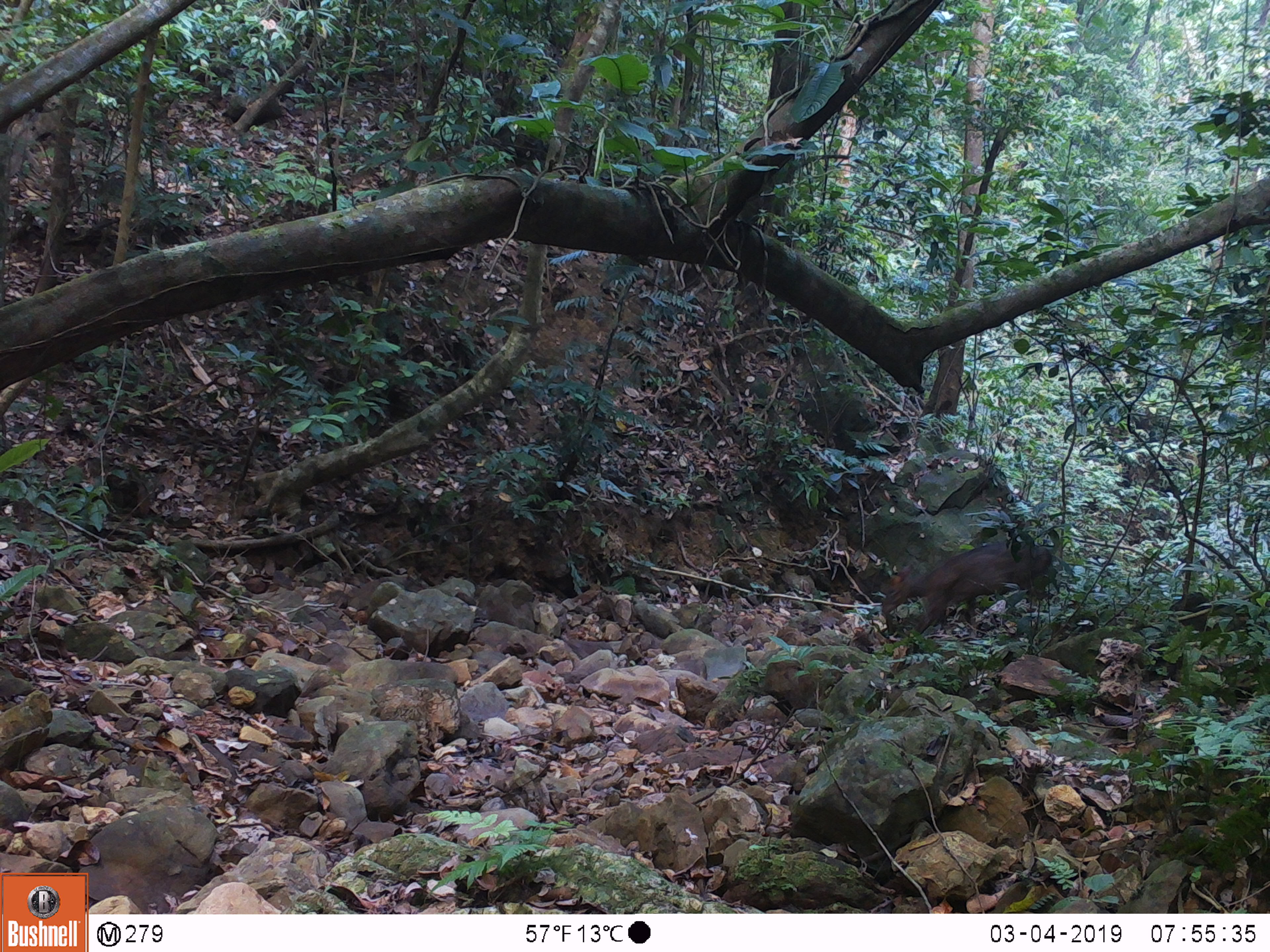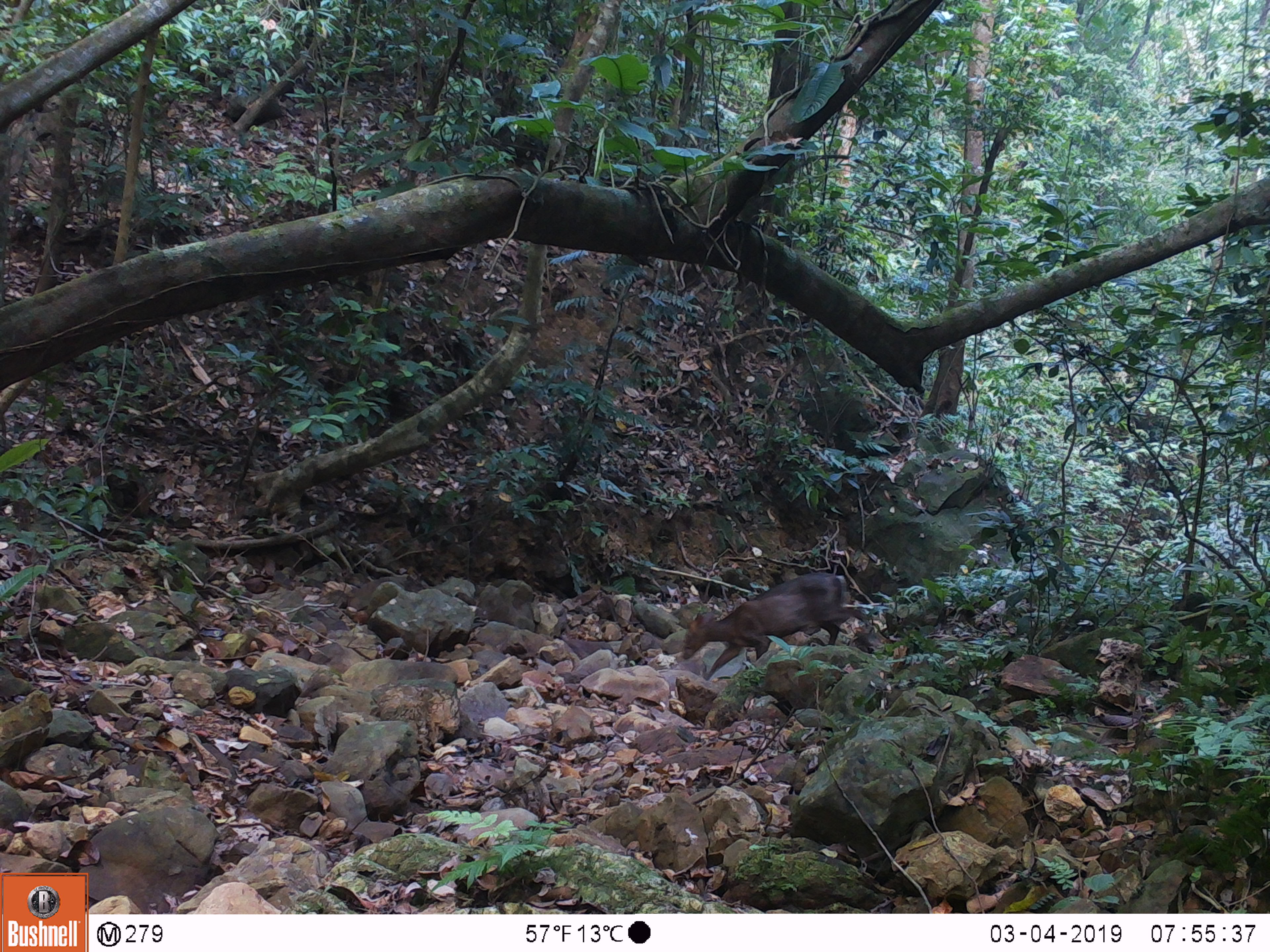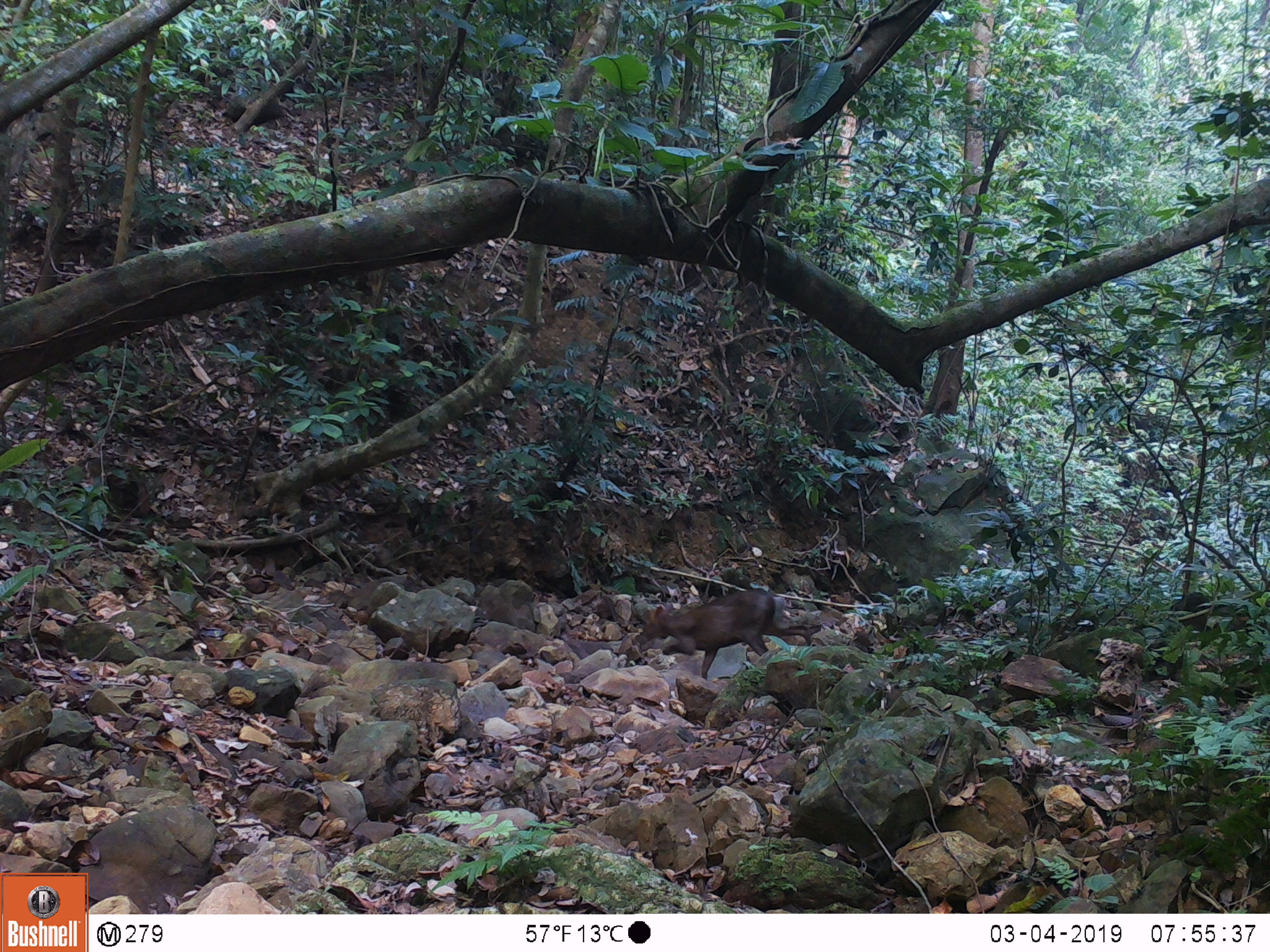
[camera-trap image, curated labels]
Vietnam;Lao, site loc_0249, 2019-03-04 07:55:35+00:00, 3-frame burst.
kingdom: Animalia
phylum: Chordata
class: Mammalia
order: Artiodactyla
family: Cervidae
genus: Muntiacus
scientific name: Muntiacus rooseveltorum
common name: roosevelt's muntjac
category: roosevelts muntjac group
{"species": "roosevelts muntjac group (roosevelt's muntjac) (Muntiacus rooseveltorum)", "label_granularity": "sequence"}